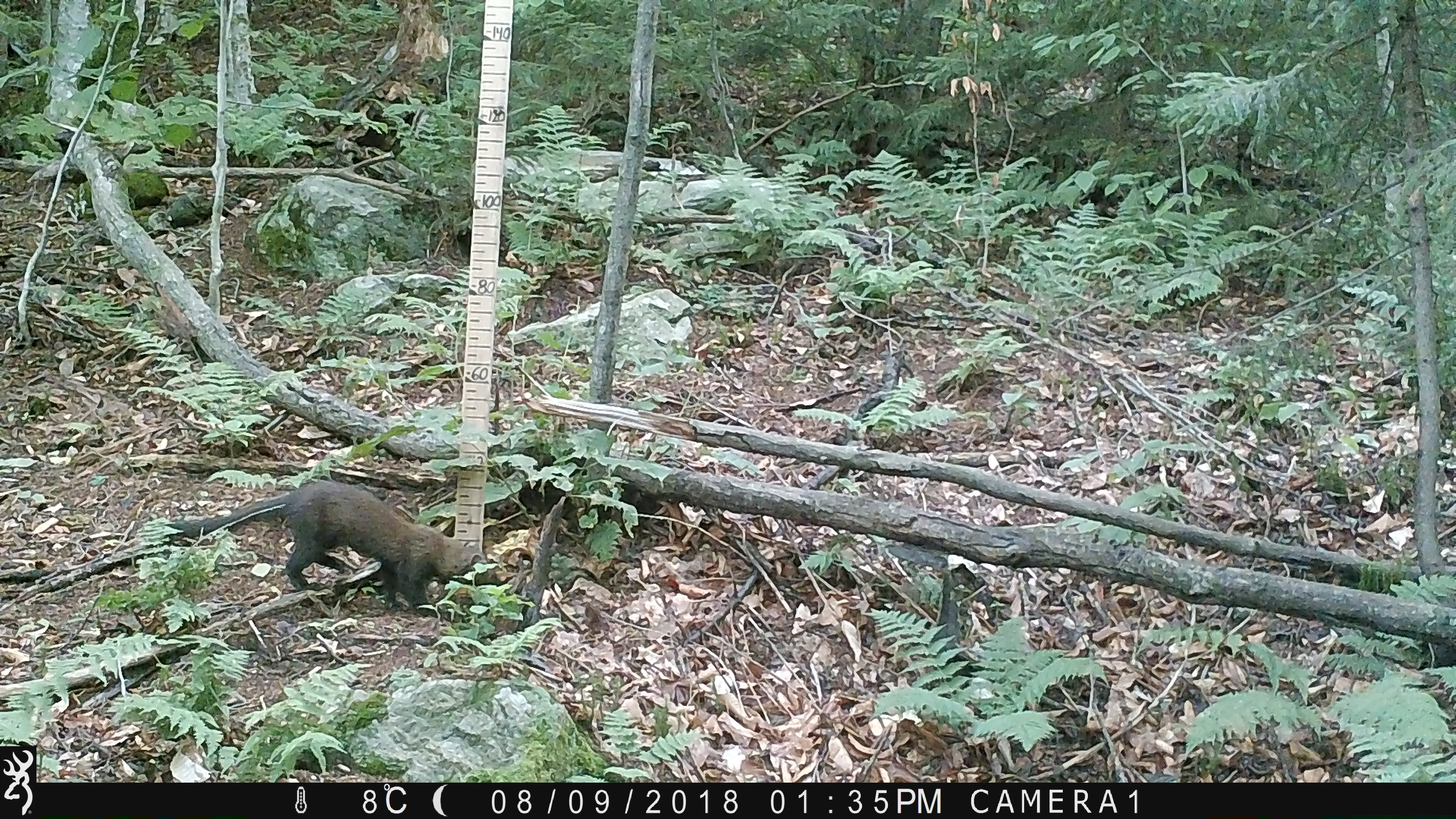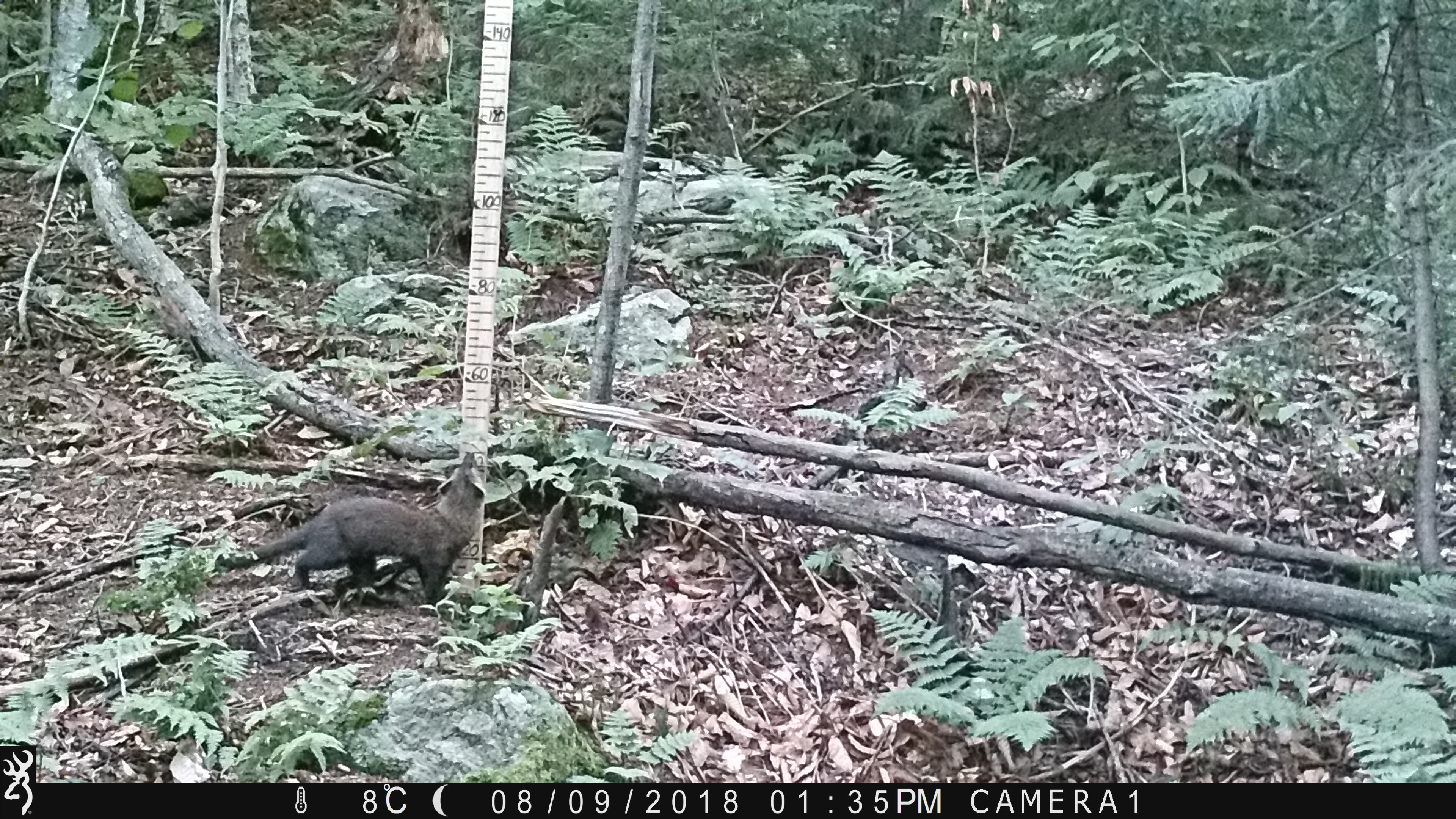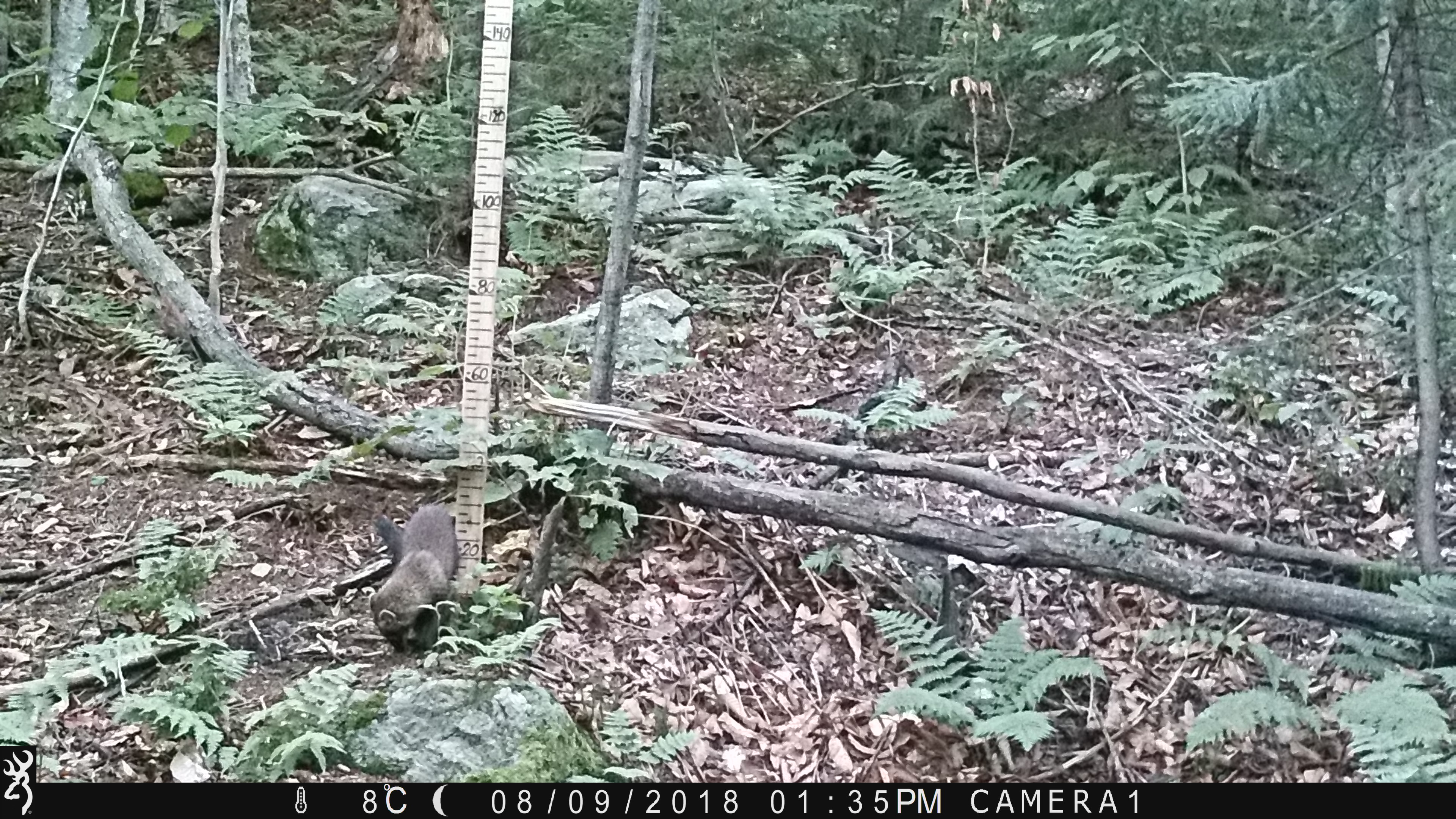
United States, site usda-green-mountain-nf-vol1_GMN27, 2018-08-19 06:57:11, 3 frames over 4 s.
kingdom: Animalia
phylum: Chordata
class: Mammalia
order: Carnivora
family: Mustelidae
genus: Pekania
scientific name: Pekania pennanti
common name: fisher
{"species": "fisher (Pekania pennanti)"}